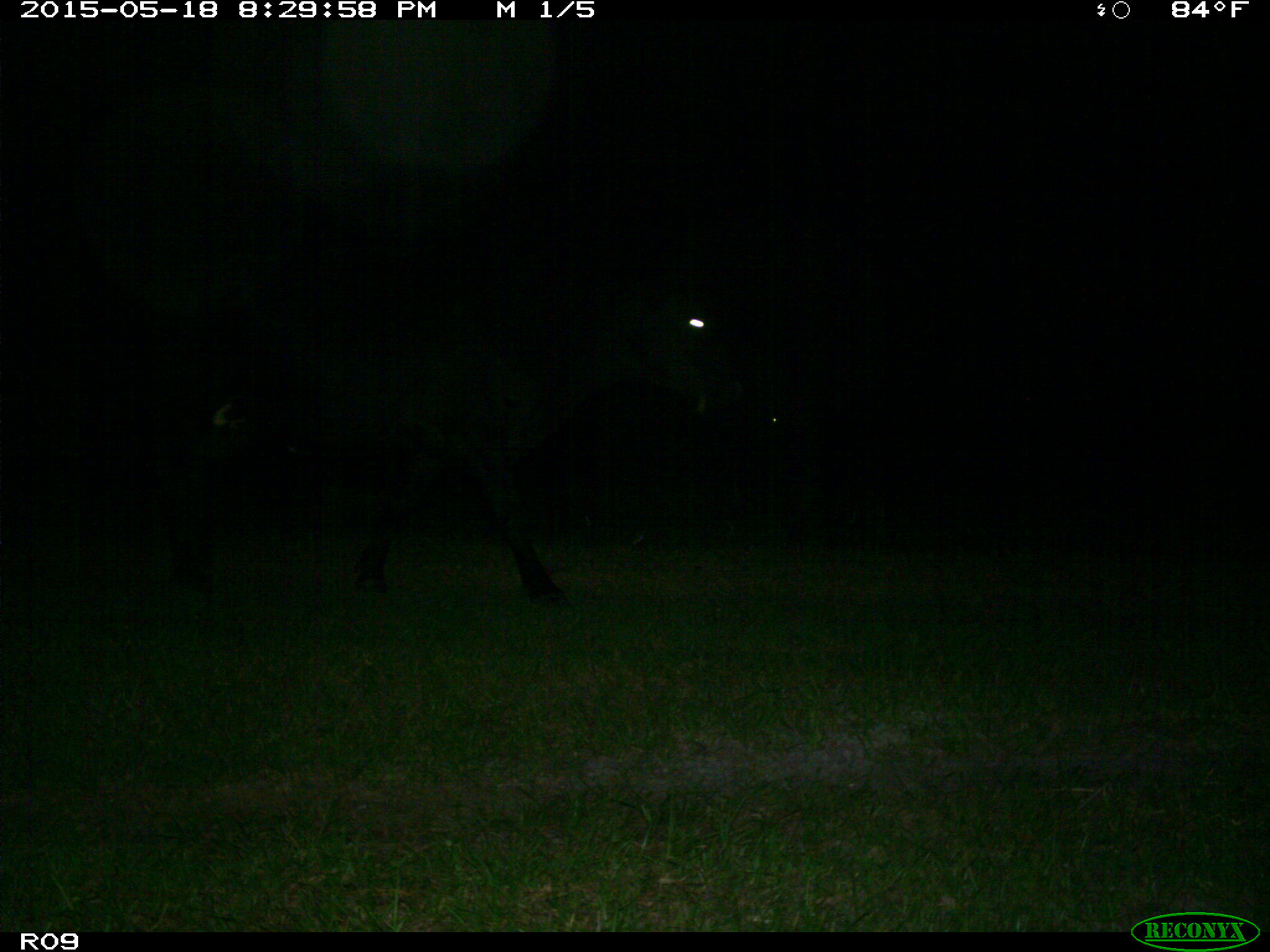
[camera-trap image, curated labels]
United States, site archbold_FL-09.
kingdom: Animalia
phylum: Chordata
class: Mammalia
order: Artiodactyla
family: Bovidae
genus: Bos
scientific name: Bos taurus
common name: domestic cow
Bos taurus (domestic cow).